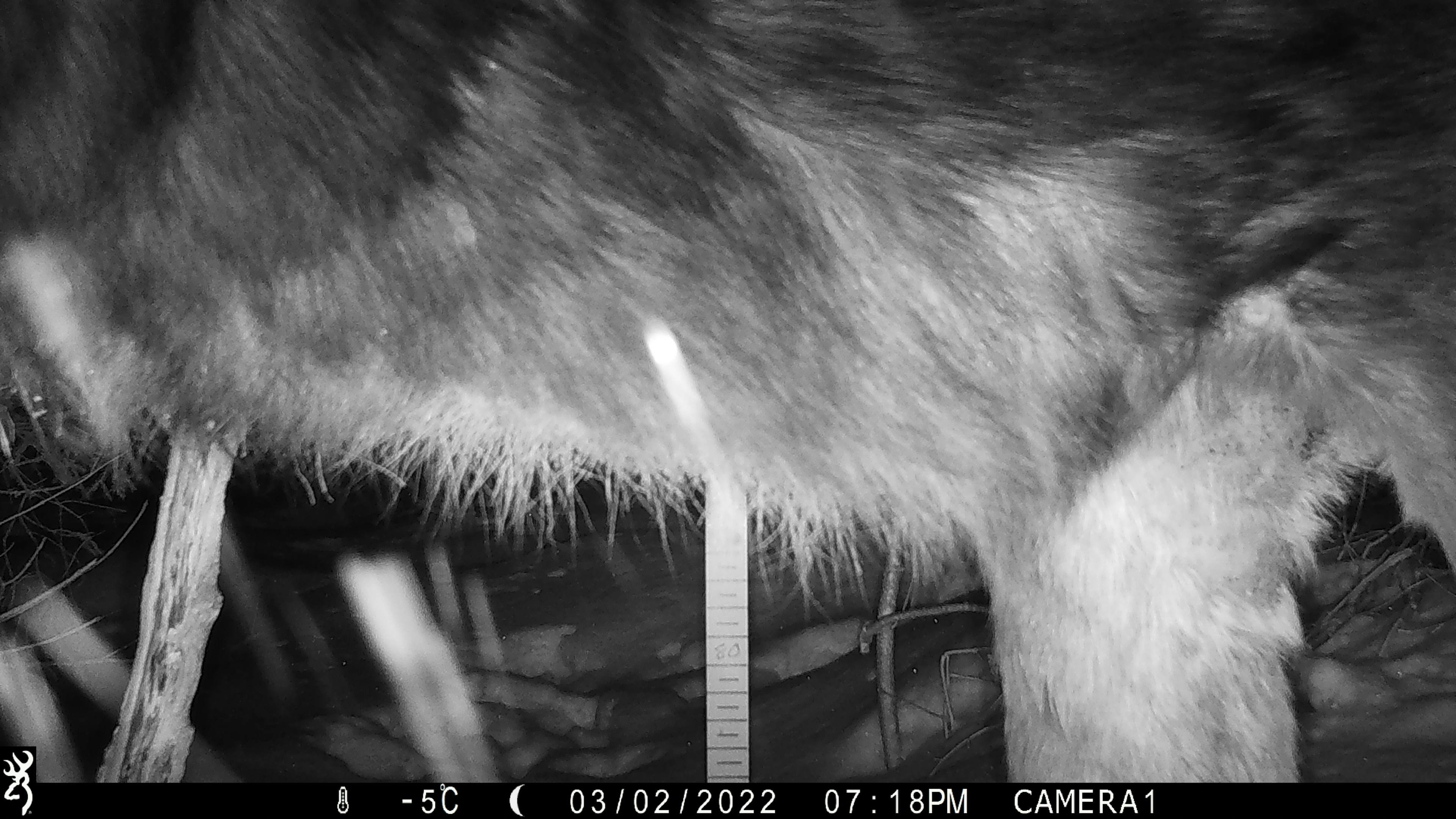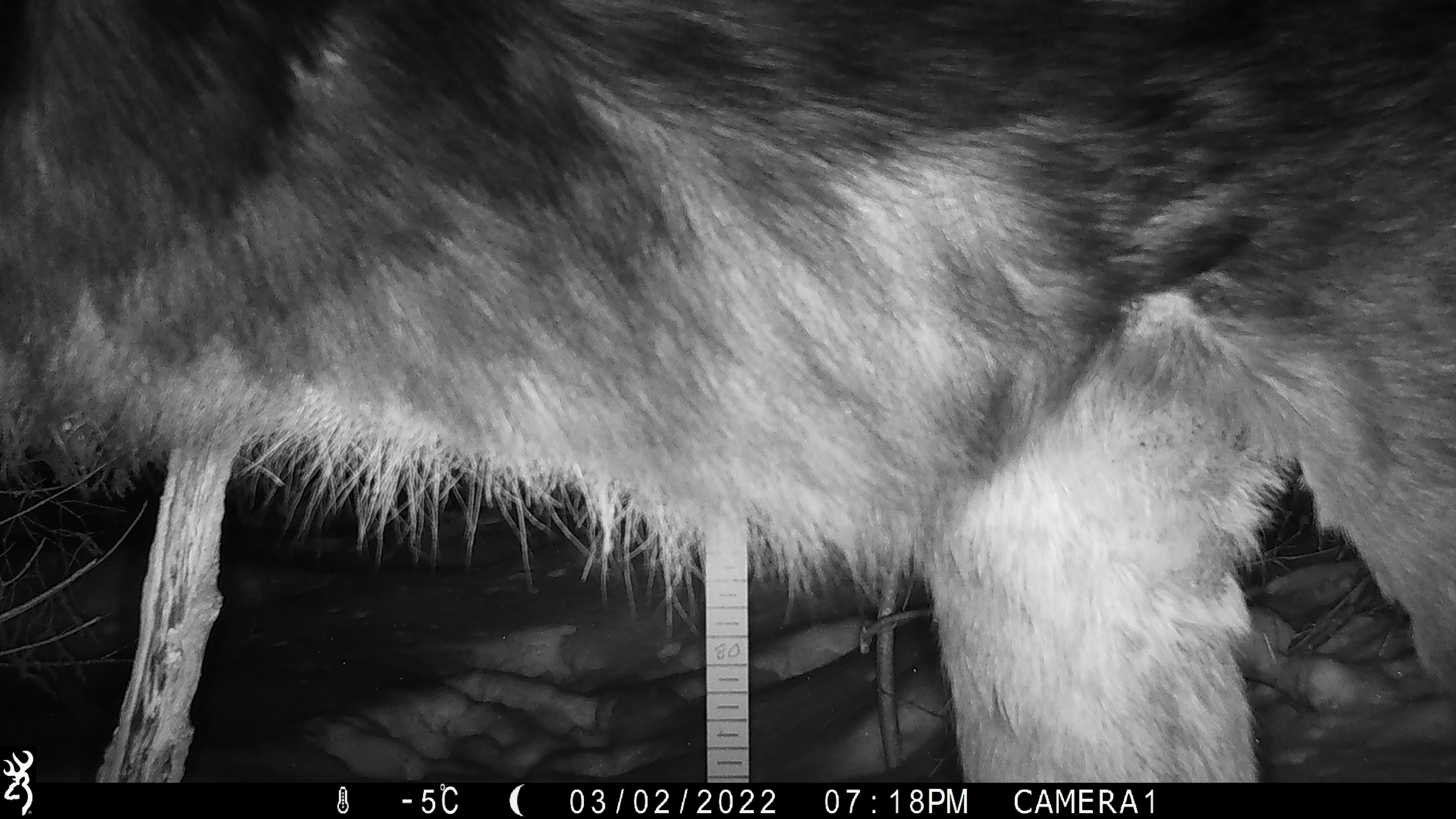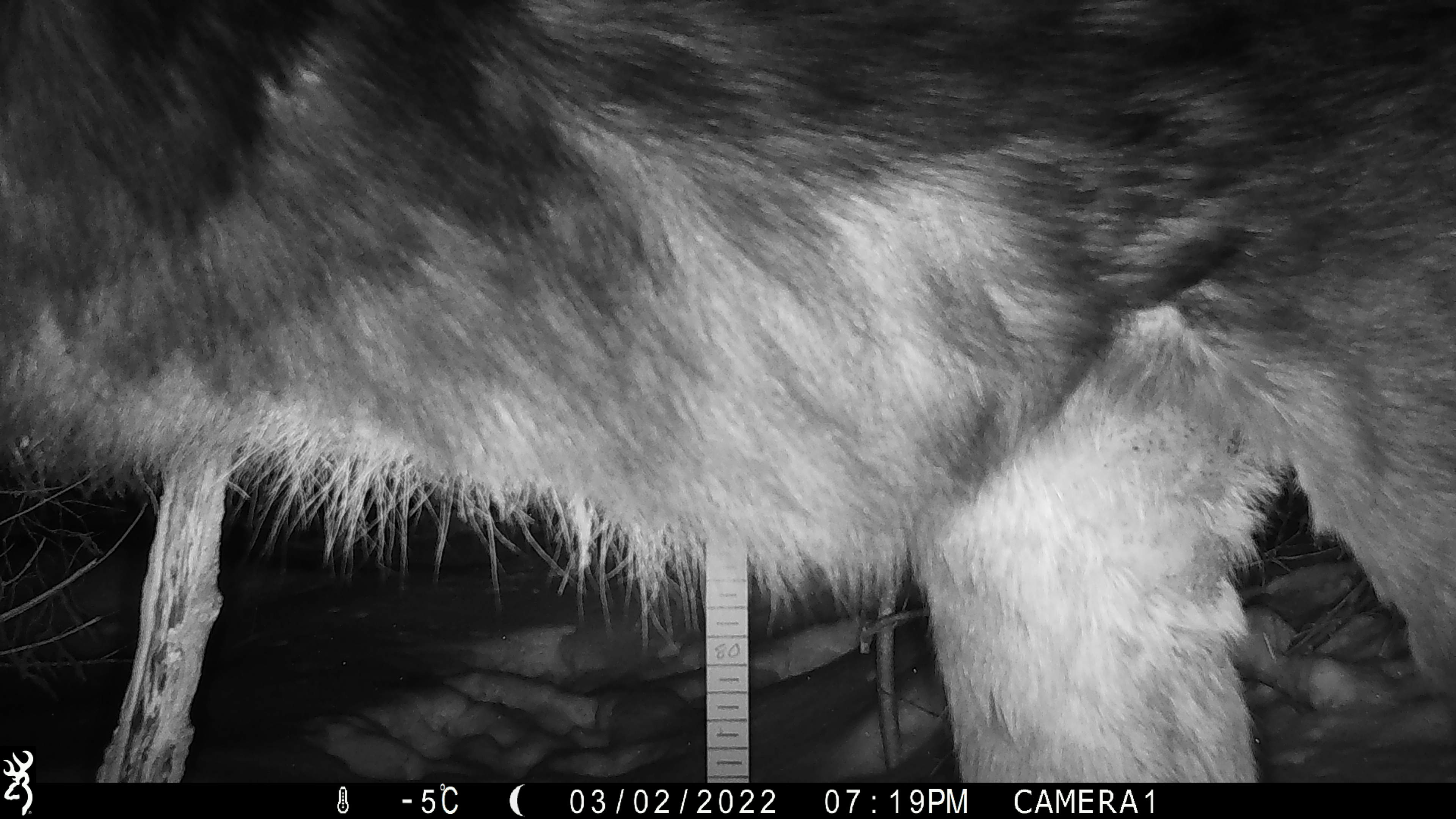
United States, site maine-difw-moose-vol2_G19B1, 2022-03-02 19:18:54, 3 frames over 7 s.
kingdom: Animalia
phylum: Chordata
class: Mammalia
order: Artiodactyla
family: Cervidae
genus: Alces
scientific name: Alces alces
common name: moose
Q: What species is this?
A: Moose (Alces alces).